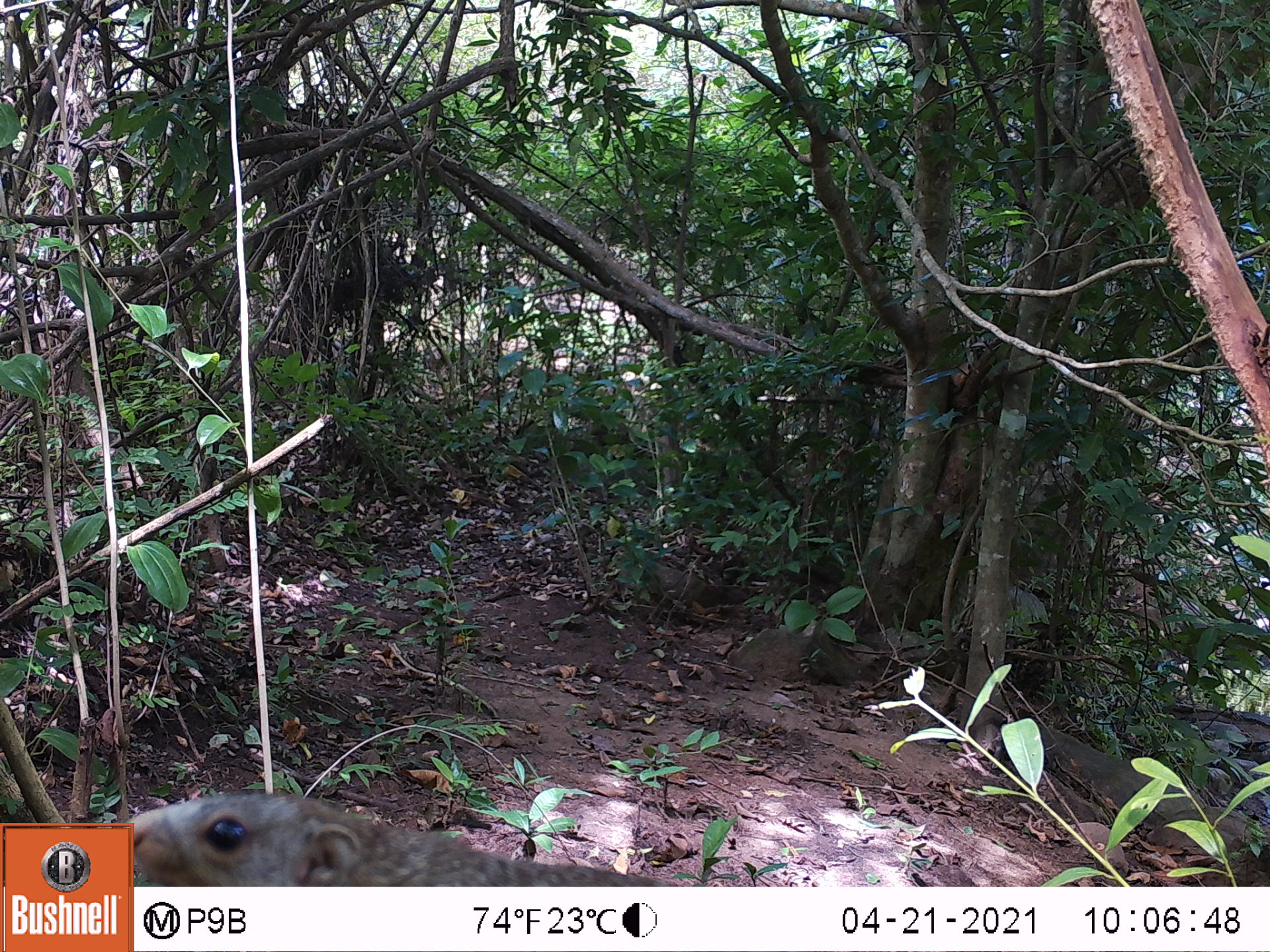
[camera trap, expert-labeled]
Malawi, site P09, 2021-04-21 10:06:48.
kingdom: Animalia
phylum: Chordata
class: Mammalia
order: Rodentia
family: Sciuridae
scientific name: Sciuridae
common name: squirrel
Squirrel (Sciuridae), count 1.